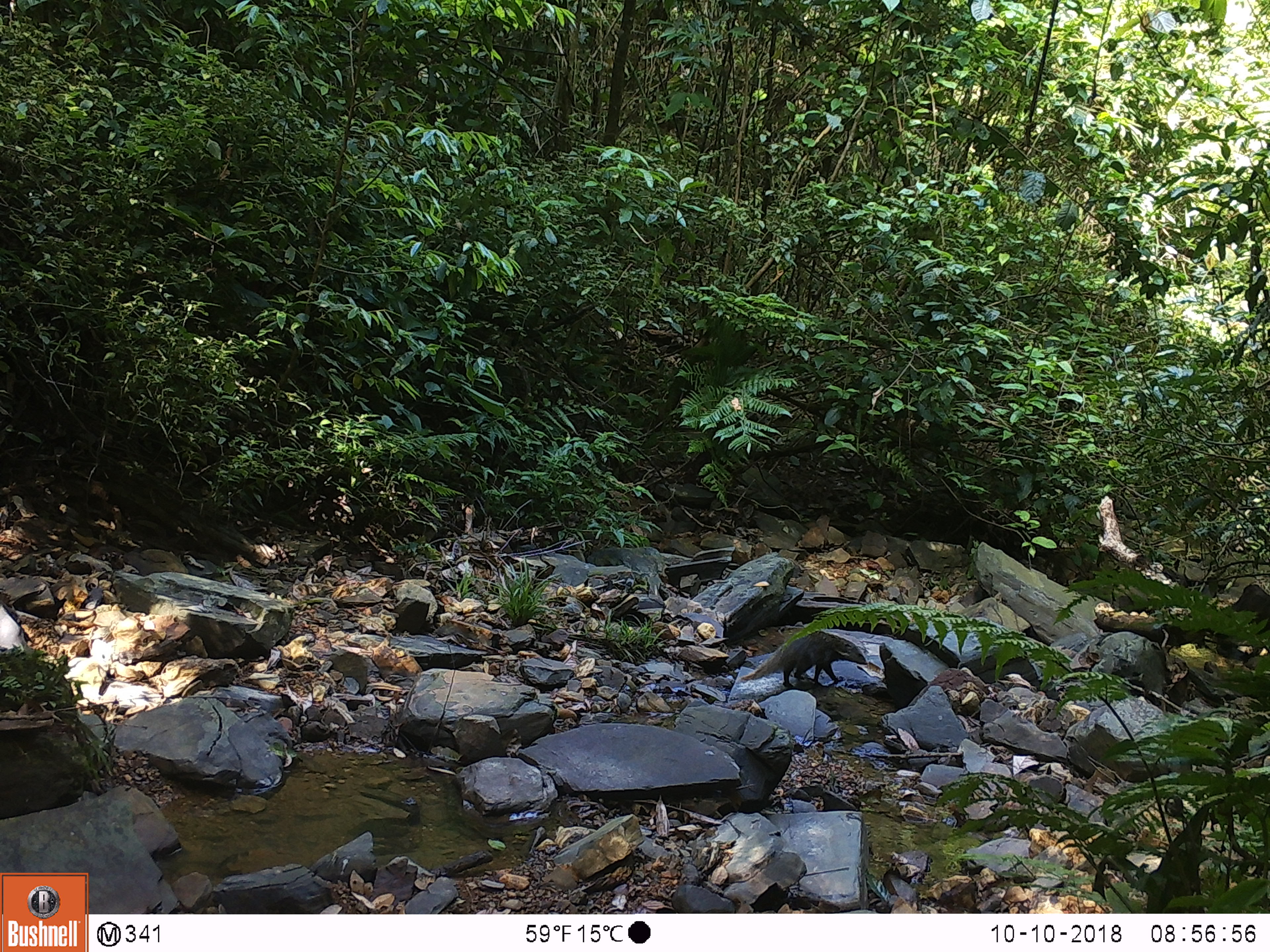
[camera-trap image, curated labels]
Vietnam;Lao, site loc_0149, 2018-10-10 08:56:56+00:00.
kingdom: Animalia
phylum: Chordata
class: Mammalia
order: Carnivora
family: Herpestidae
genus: Urva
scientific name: Urva urva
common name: crab-eating mongoose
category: crab eating mongoose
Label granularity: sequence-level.